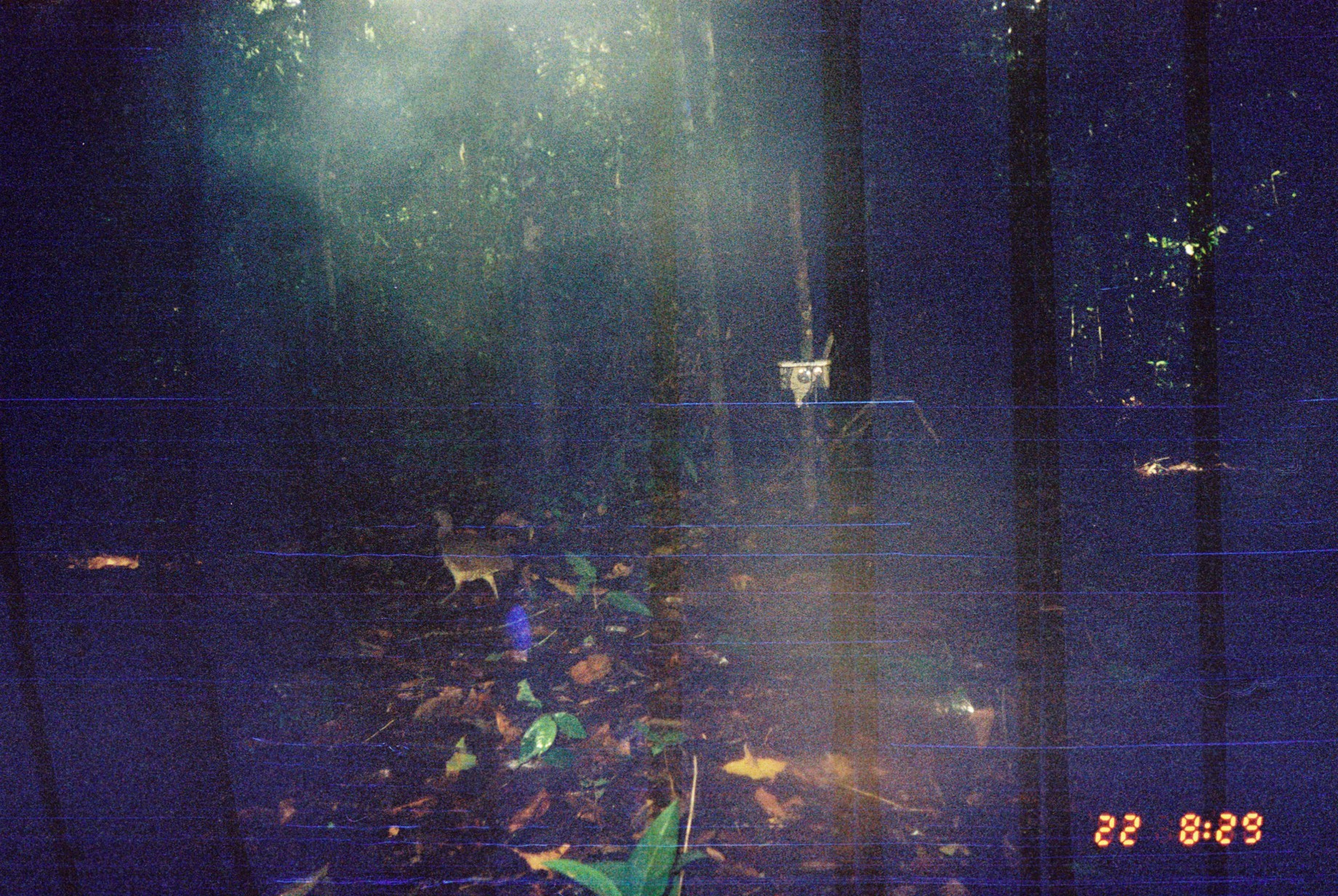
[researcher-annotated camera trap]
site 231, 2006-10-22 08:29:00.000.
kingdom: Animalia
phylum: Chordata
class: Aves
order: Tinamiformes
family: Tinamidae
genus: Crypturellus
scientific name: Crypturellus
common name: tinamou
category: crypturellus sp